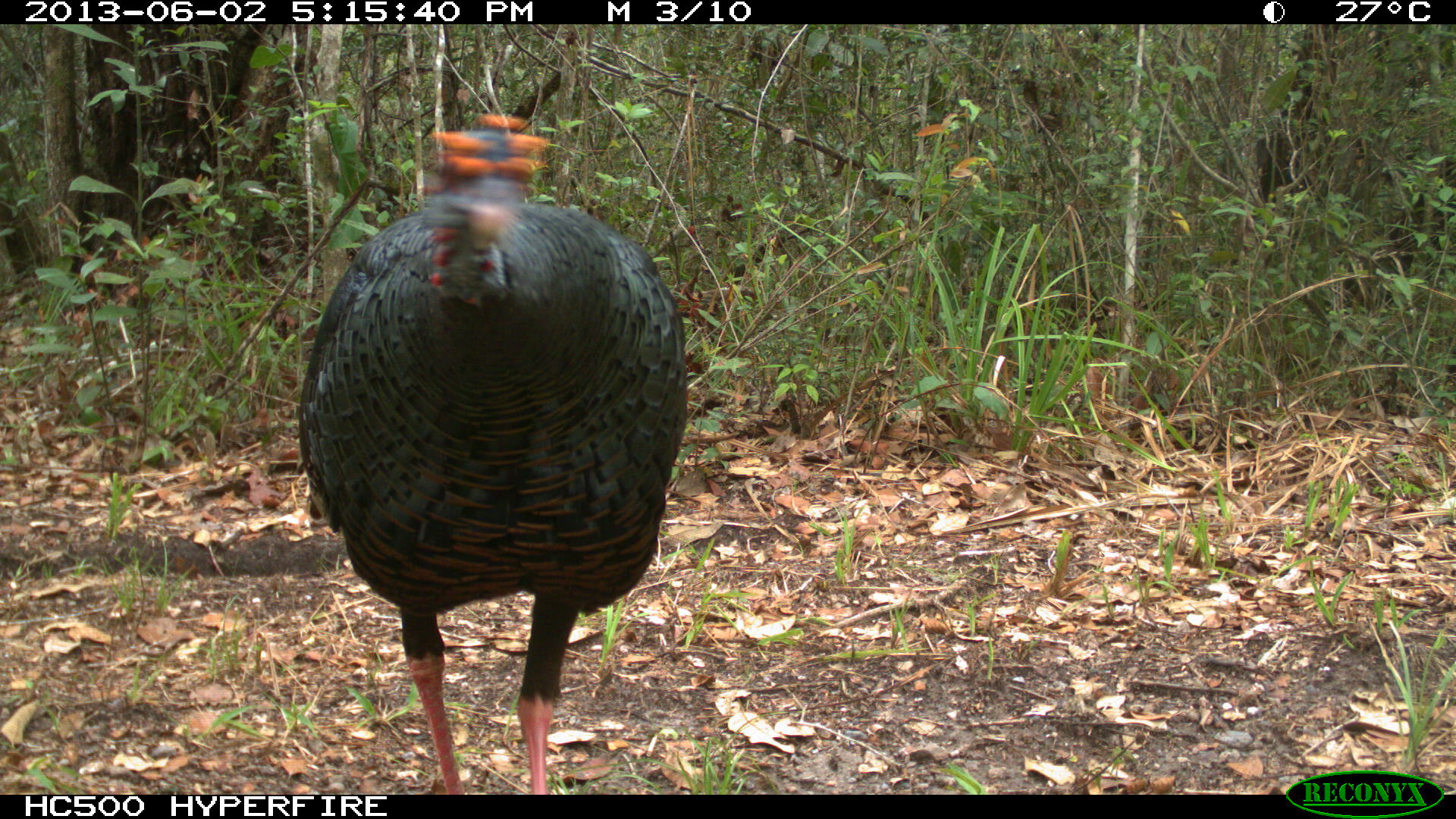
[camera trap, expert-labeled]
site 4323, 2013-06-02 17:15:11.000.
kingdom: Animalia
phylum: Chordata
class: Aves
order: Galliformes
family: Phasianidae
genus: Meleagris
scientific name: Meleagris ocellata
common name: ocellated turkey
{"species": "Meleagris ocellata (ocellated turkey)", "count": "1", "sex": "male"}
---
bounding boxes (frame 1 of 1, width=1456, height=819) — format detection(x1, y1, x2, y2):
meleagris ocellata: detection(295, 104, 690, 795)